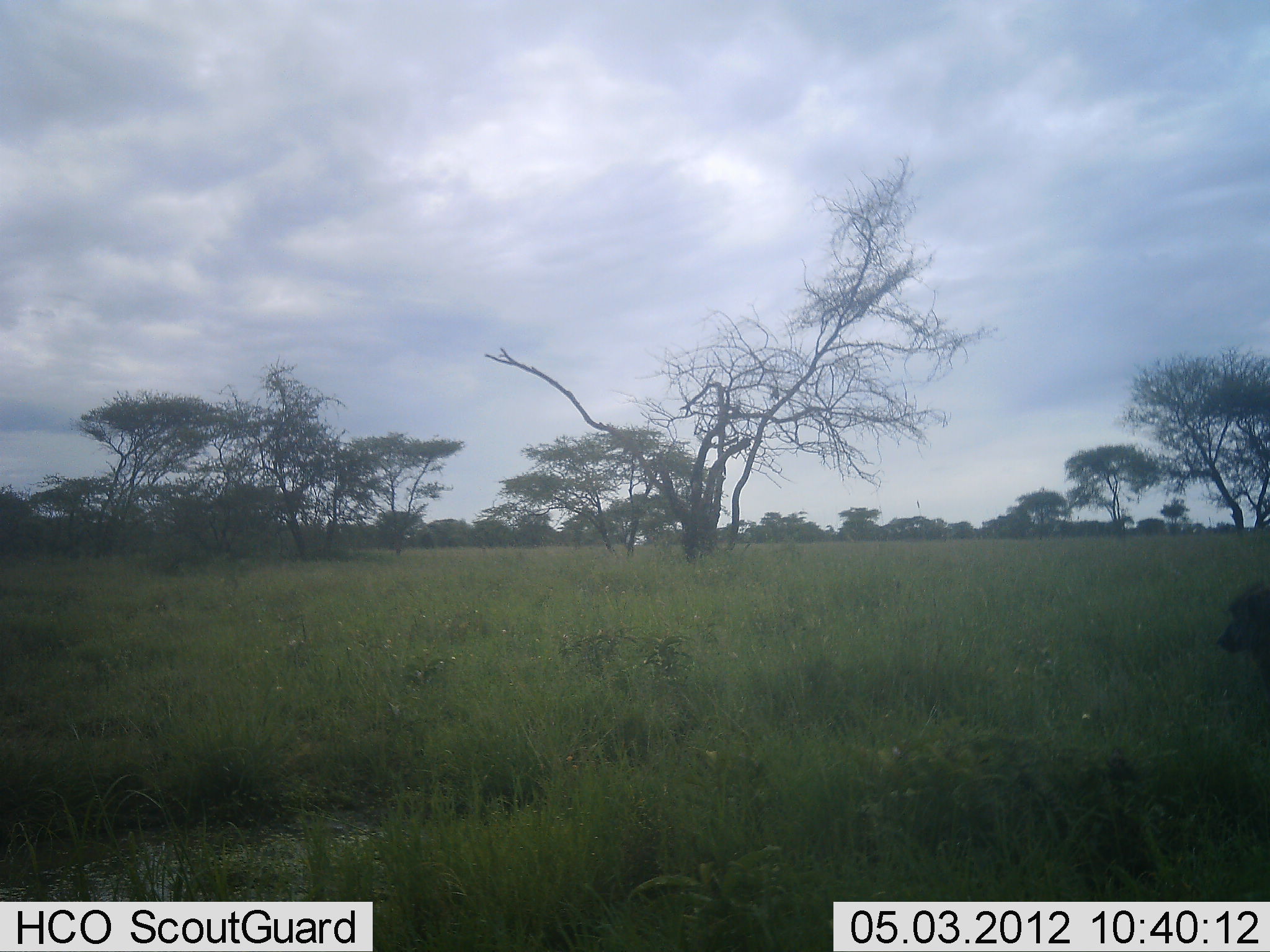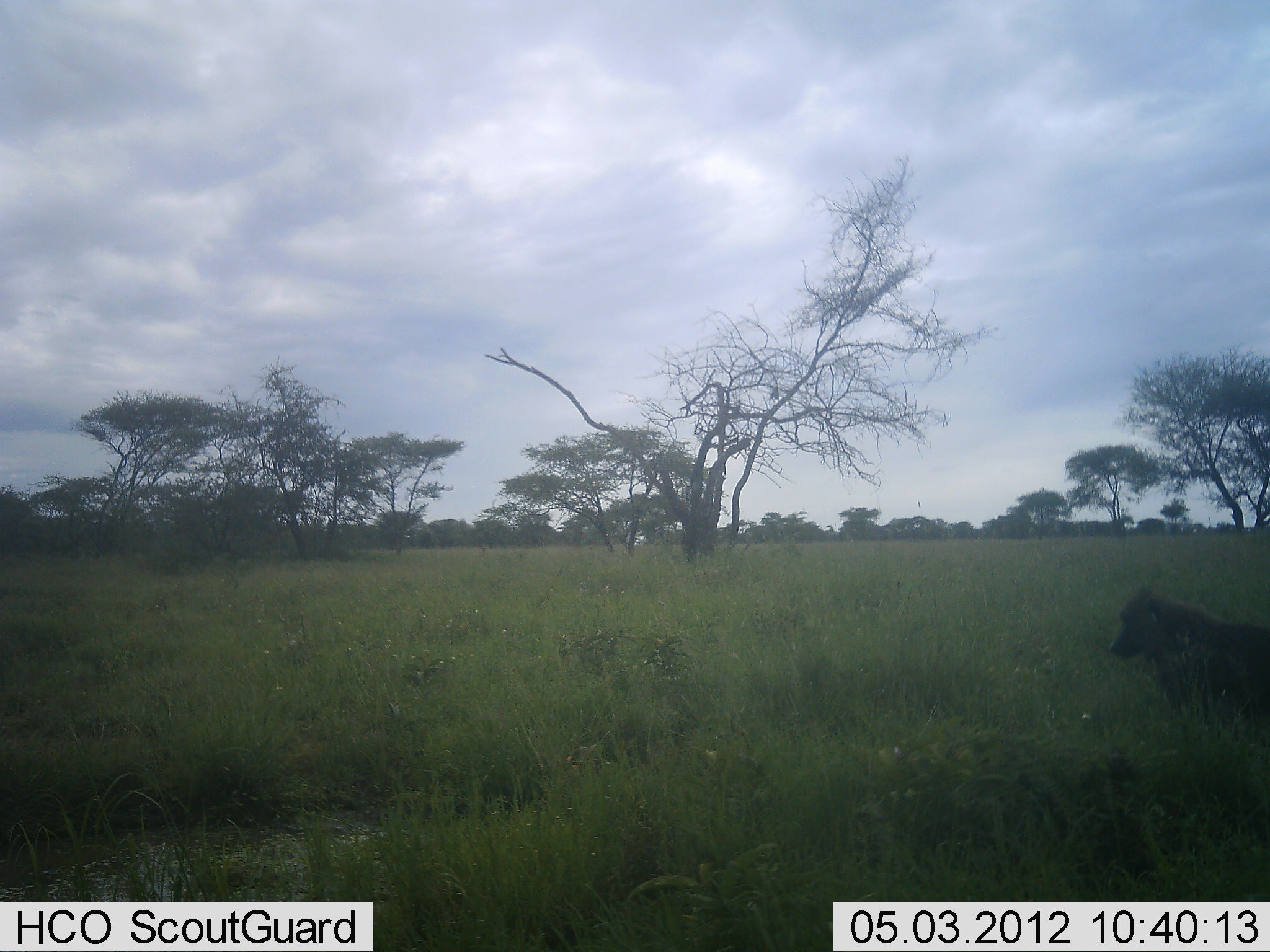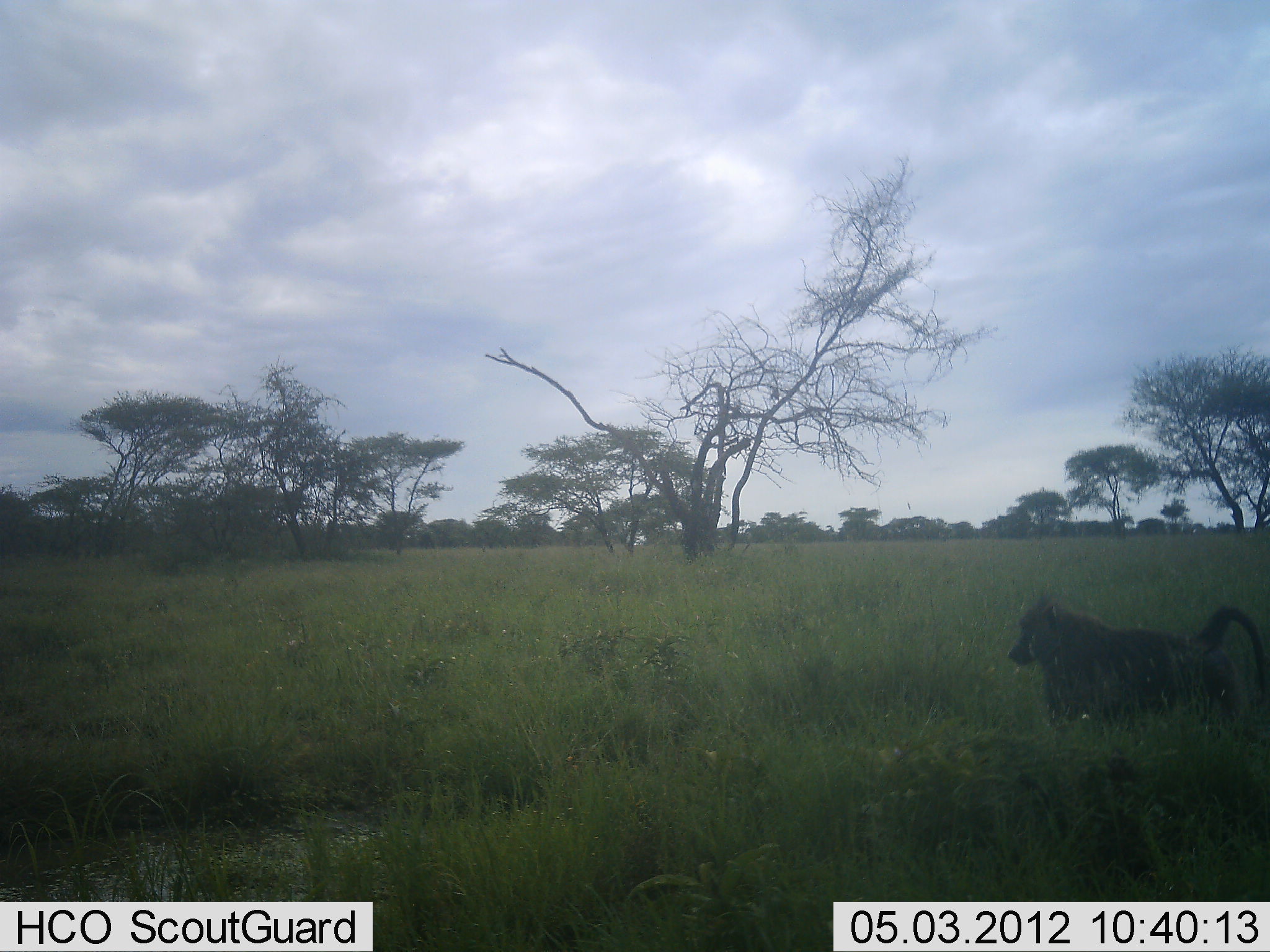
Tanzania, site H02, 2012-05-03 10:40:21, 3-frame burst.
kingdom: Animalia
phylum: Chordata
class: Mammalia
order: Primates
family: Cercopithecidae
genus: Papio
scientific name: Papio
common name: baboon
Baboon (Papio), count 1. Behavior (volunteer vote fractions): standing 4%, resting 0%, moving 96%, interacting 0%. Young present (vote fraction): 0%. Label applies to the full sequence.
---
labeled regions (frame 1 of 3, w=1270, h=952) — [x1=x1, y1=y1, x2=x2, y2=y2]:
animal: [x1=1217, y1=584, x2=1270, y2=683]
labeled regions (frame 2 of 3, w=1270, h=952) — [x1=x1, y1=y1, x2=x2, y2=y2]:
animal: [x1=1105, y1=586, x2=1270, y2=756]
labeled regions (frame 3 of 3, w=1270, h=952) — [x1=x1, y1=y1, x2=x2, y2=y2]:
animal: [x1=1003, y1=594, x2=1270, y2=759]